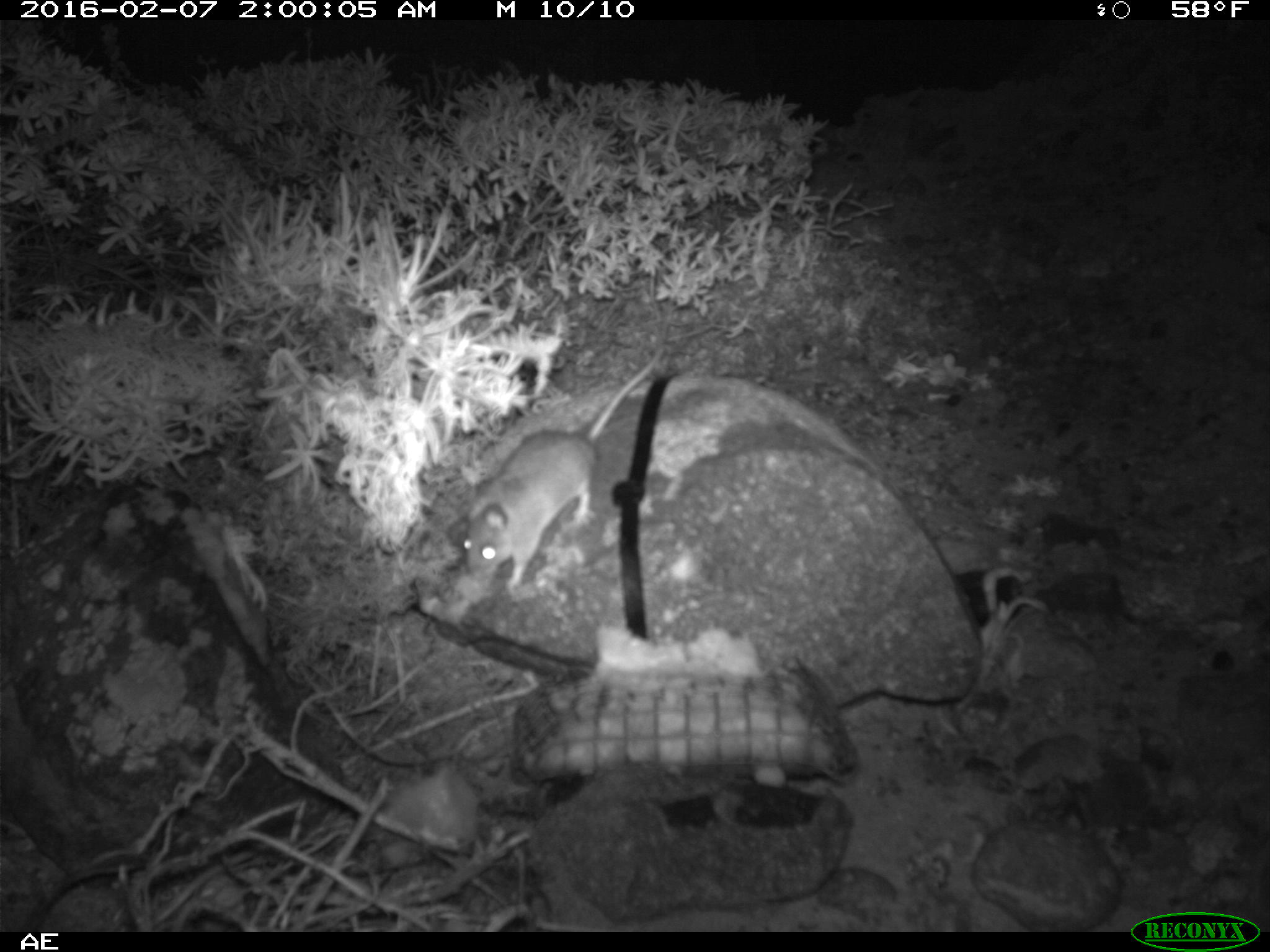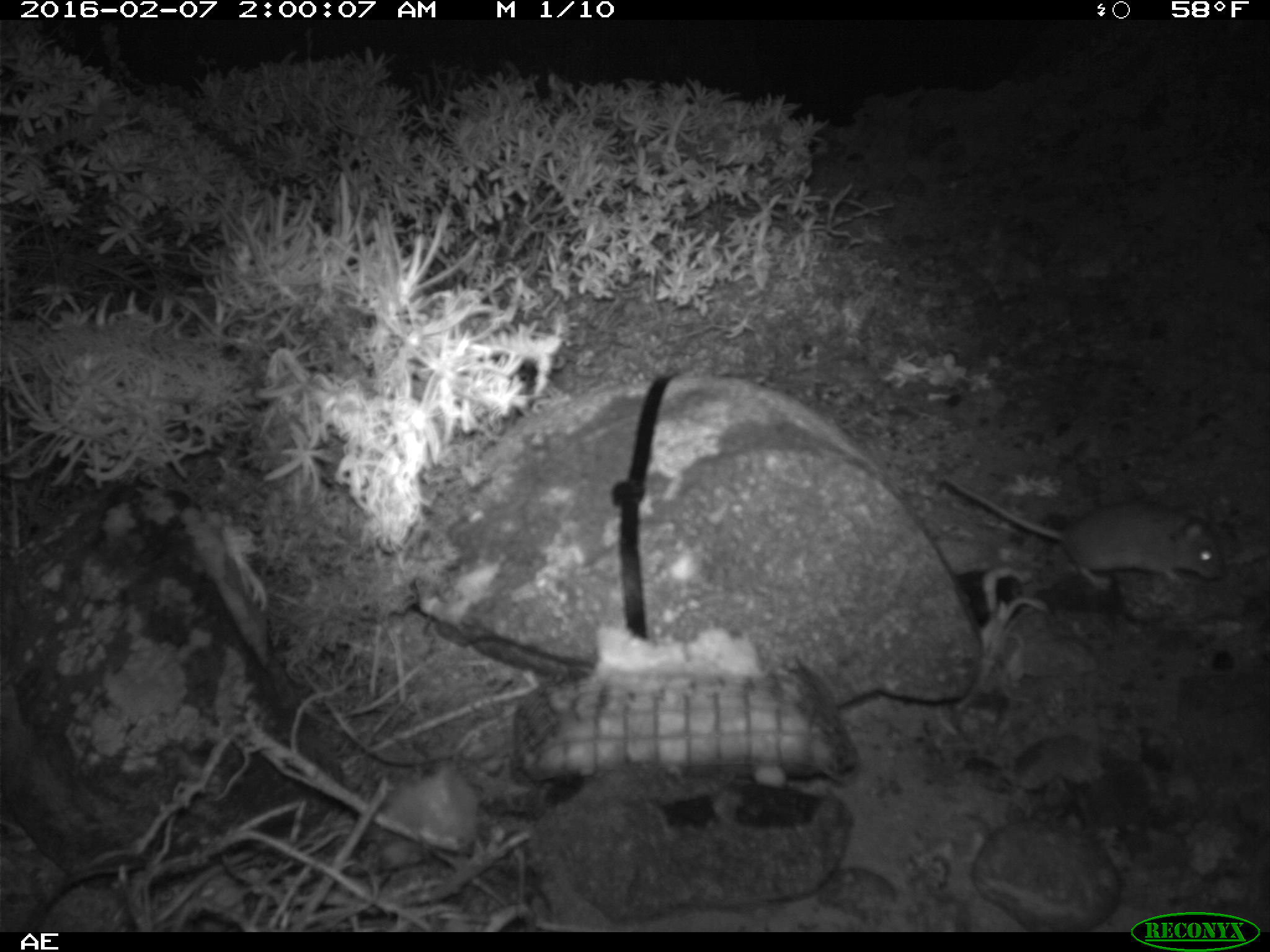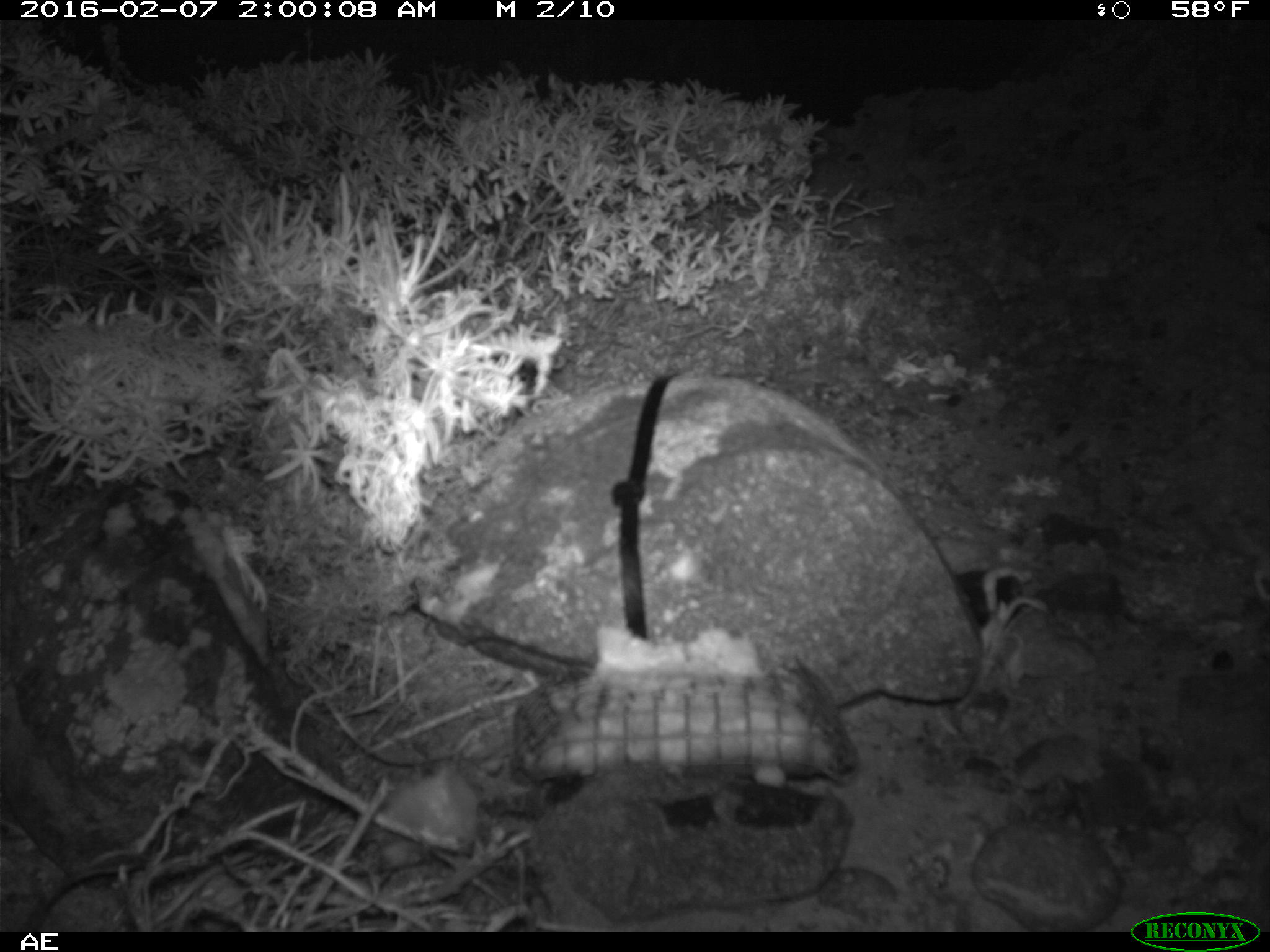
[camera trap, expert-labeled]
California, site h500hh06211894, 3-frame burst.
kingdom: Animalia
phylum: Chordata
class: Mammalia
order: Rodentia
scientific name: Rodentia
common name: rodent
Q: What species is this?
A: Rodent (Rodentia).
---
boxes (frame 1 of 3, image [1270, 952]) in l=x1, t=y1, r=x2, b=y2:
rodent: l=463, t=345, r=662, b=592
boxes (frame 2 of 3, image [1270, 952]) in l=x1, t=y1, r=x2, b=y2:
rodent: l=936, t=473, r=1224, b=590